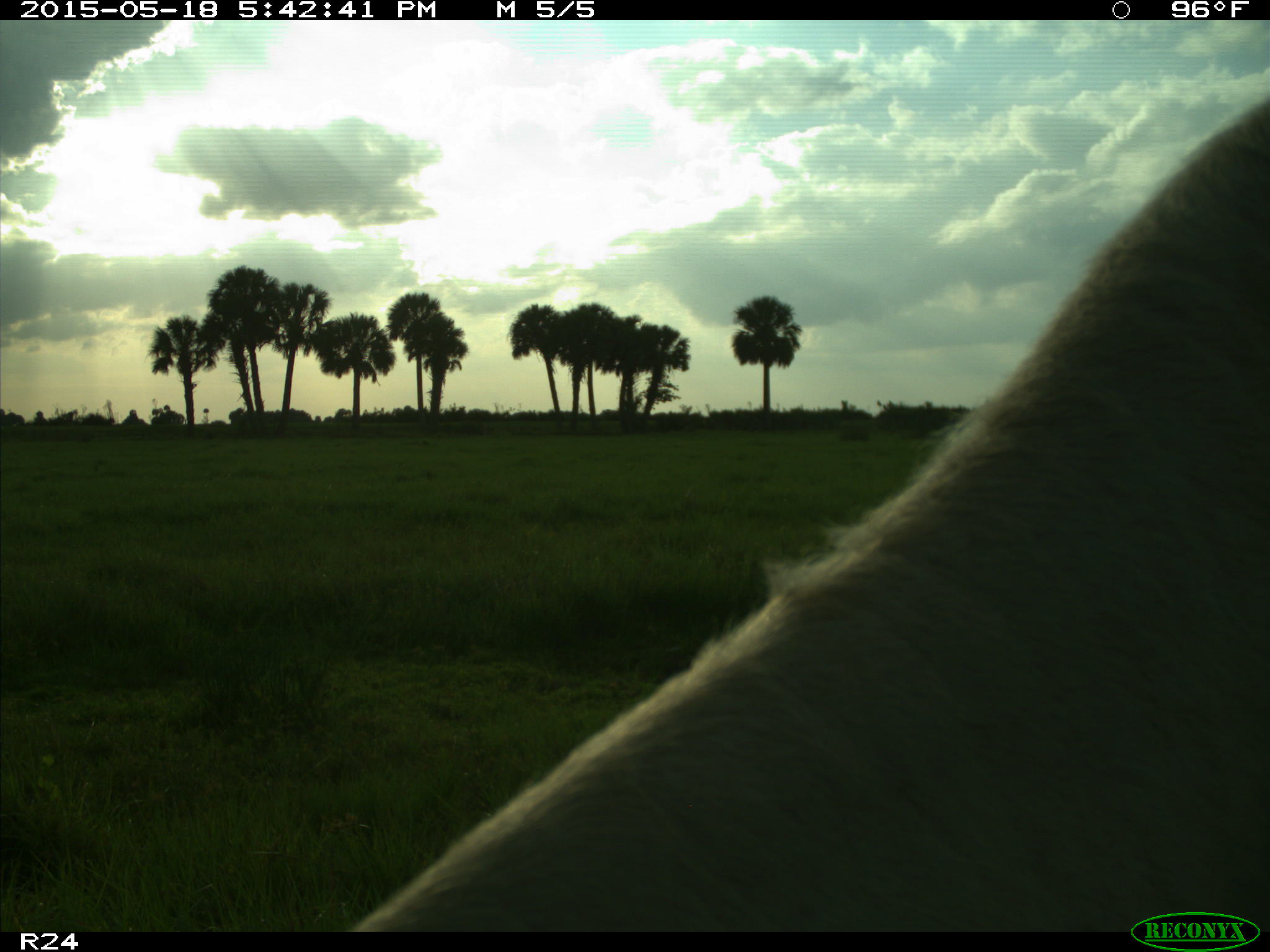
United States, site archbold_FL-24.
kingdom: Animalia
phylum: Chordata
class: Mammalia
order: Artiodactyla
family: Bovidae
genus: Bos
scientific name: Bos taurus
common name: domestic cow